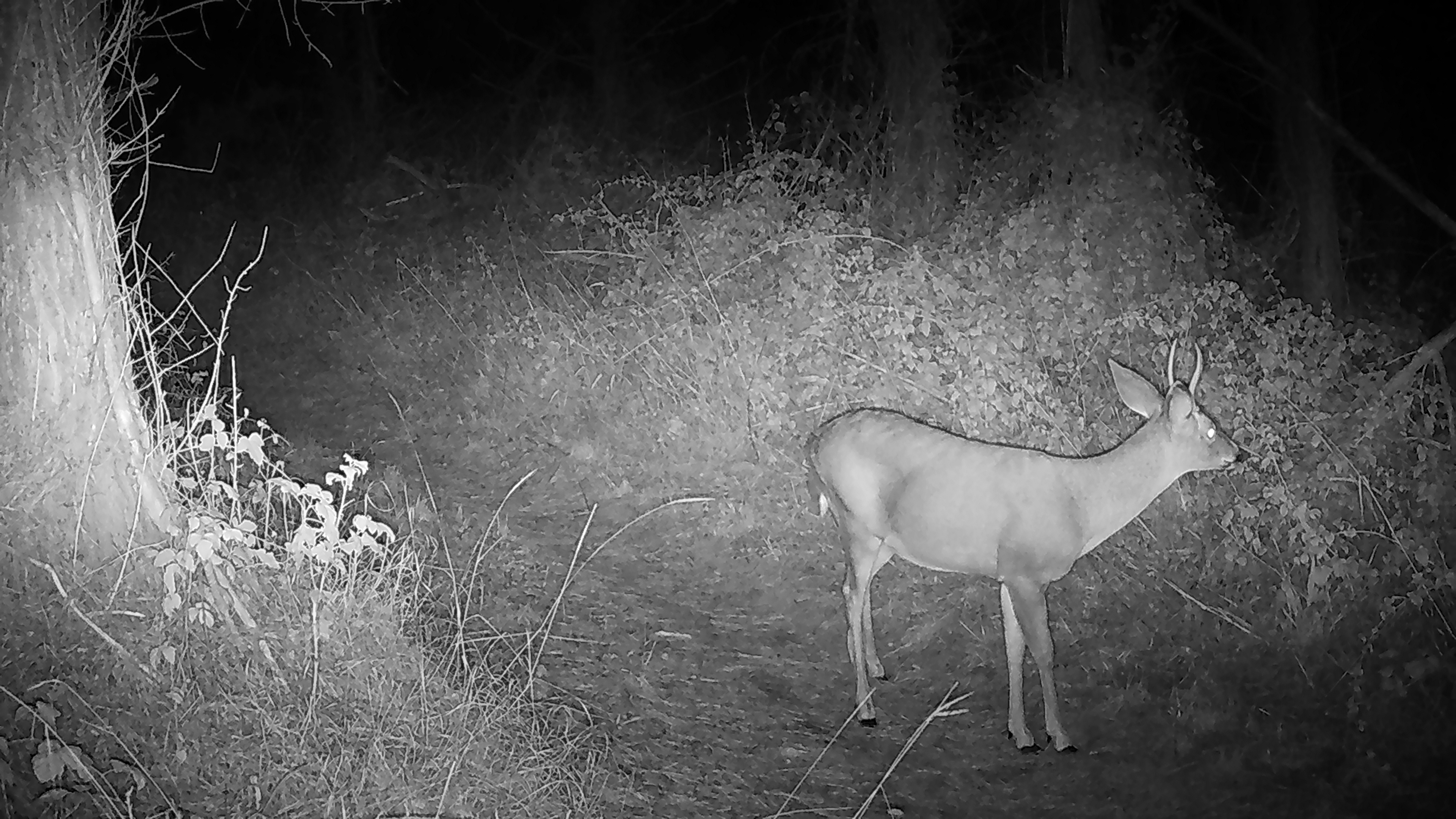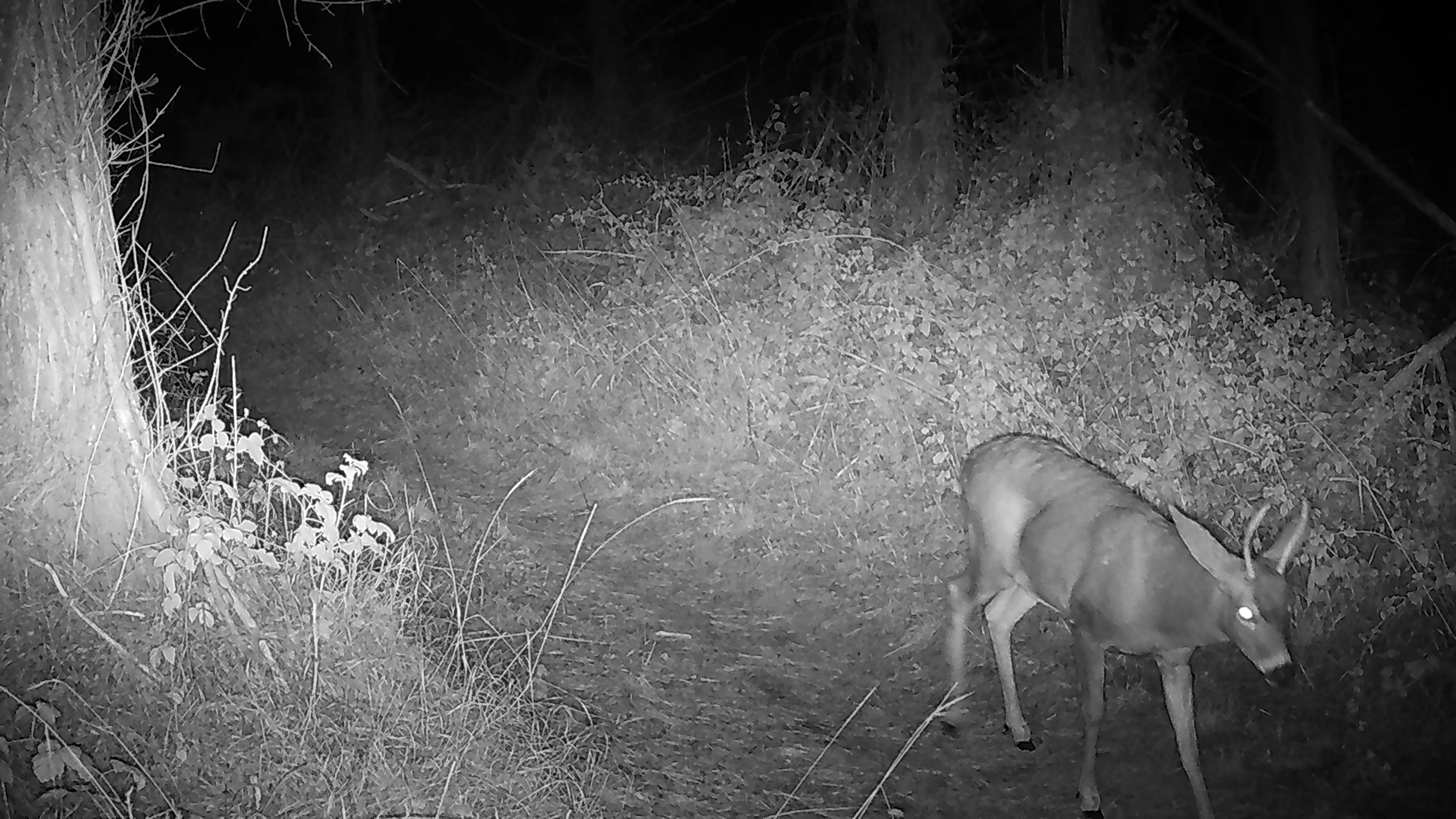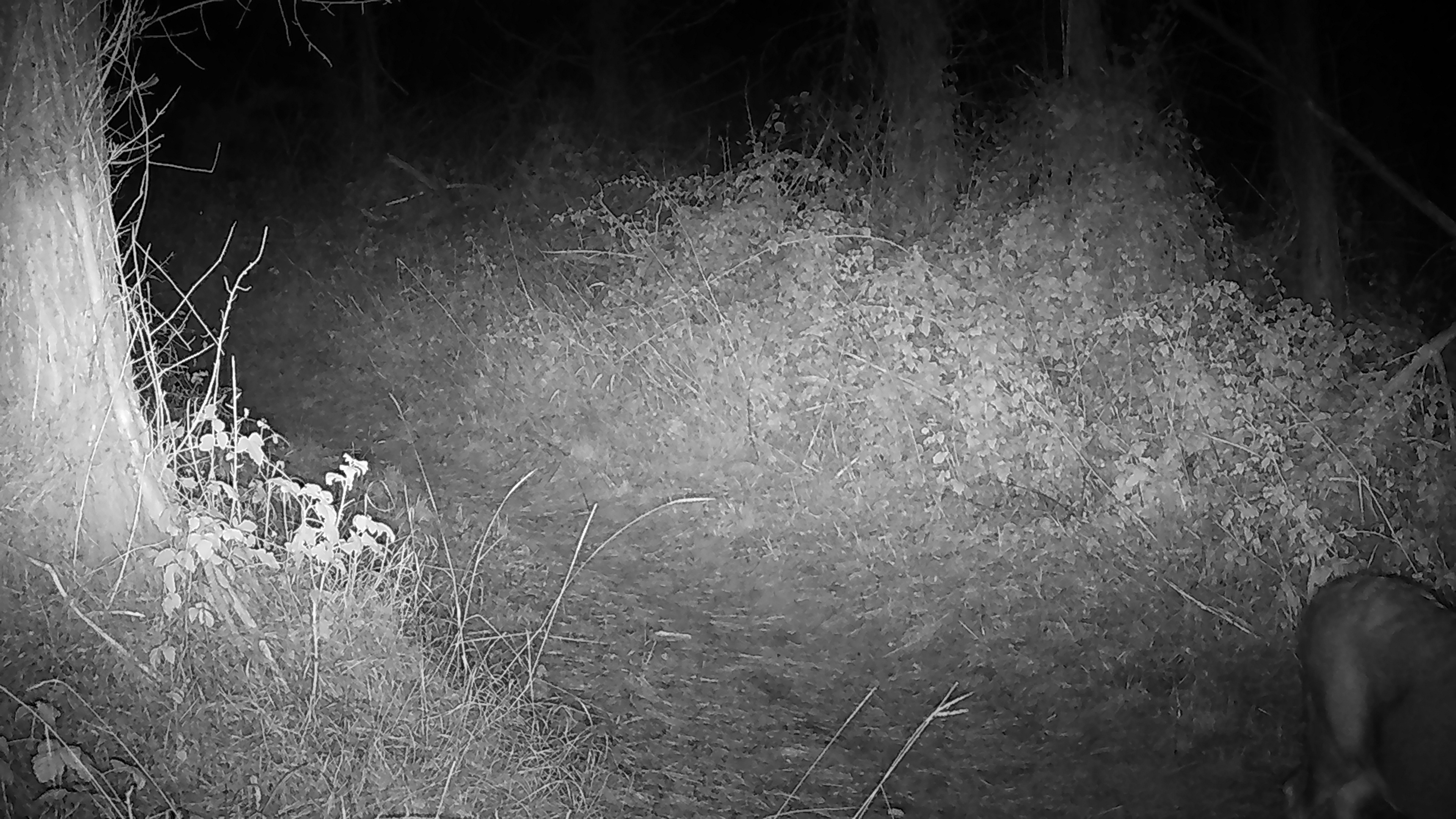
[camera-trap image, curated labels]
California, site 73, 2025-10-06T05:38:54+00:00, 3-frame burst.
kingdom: Animalia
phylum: Chordata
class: Mammalia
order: Artiodactyla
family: Cervidae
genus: Odocoileus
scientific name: Odocoileus hemionus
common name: mule deer